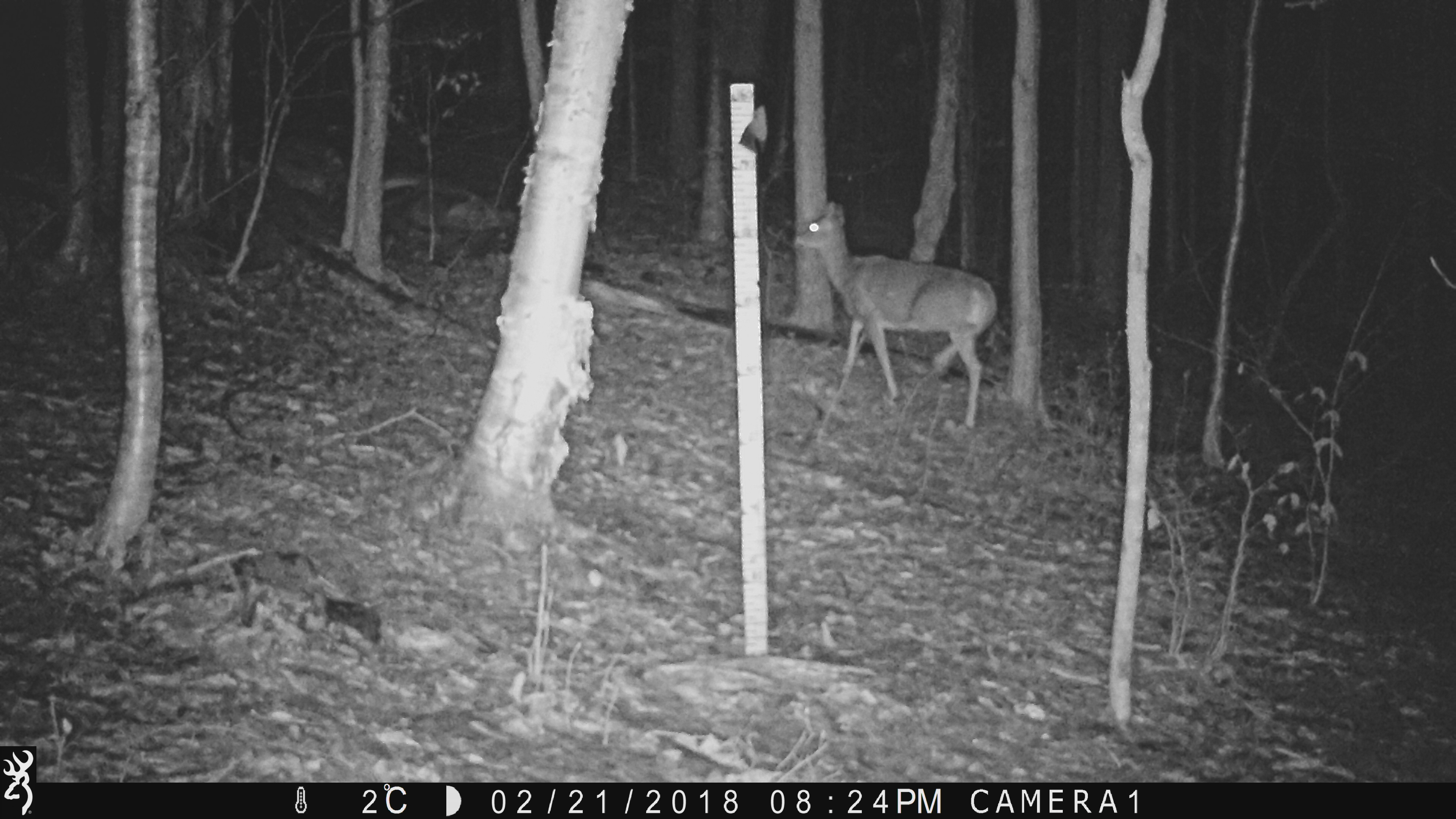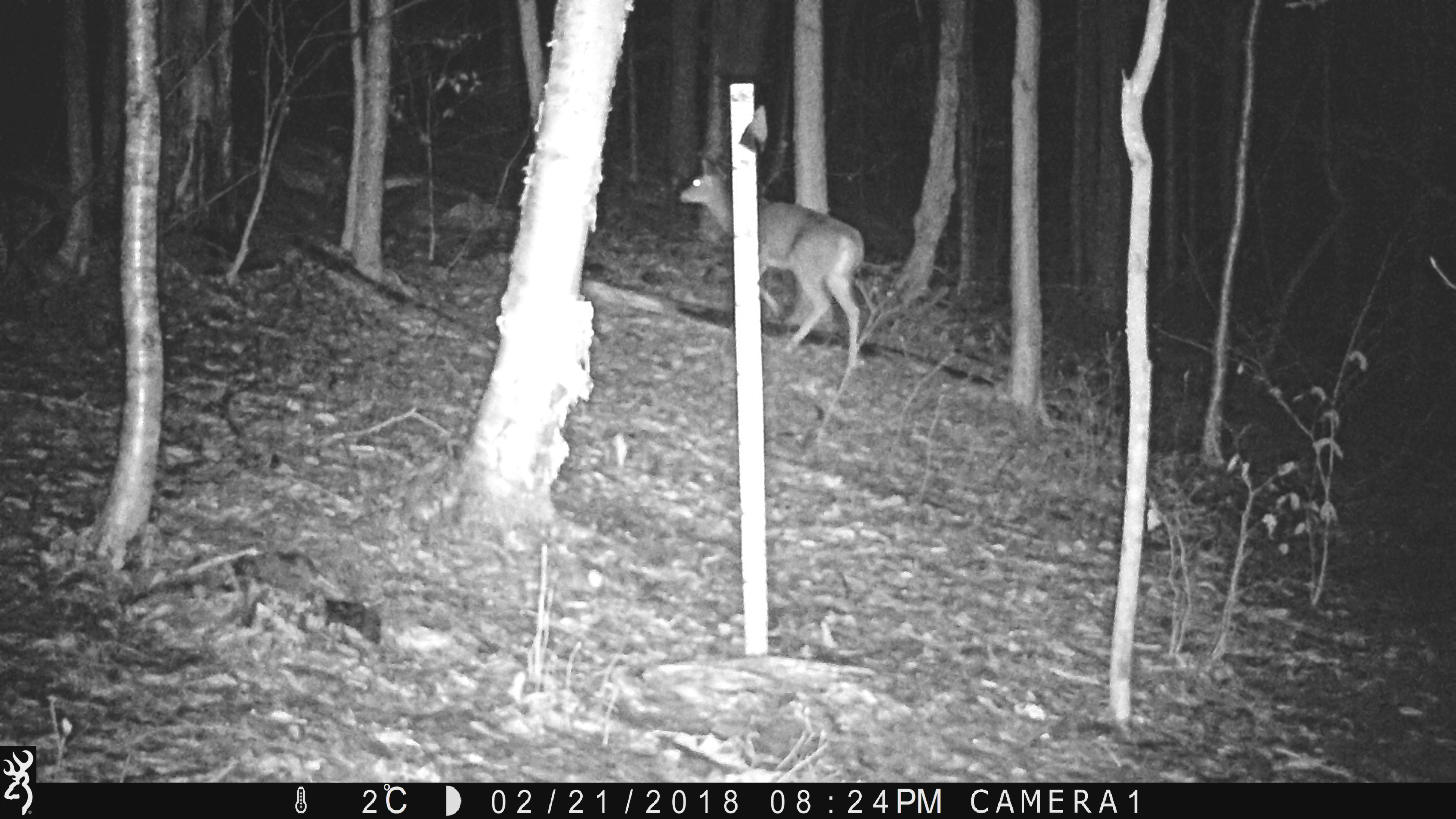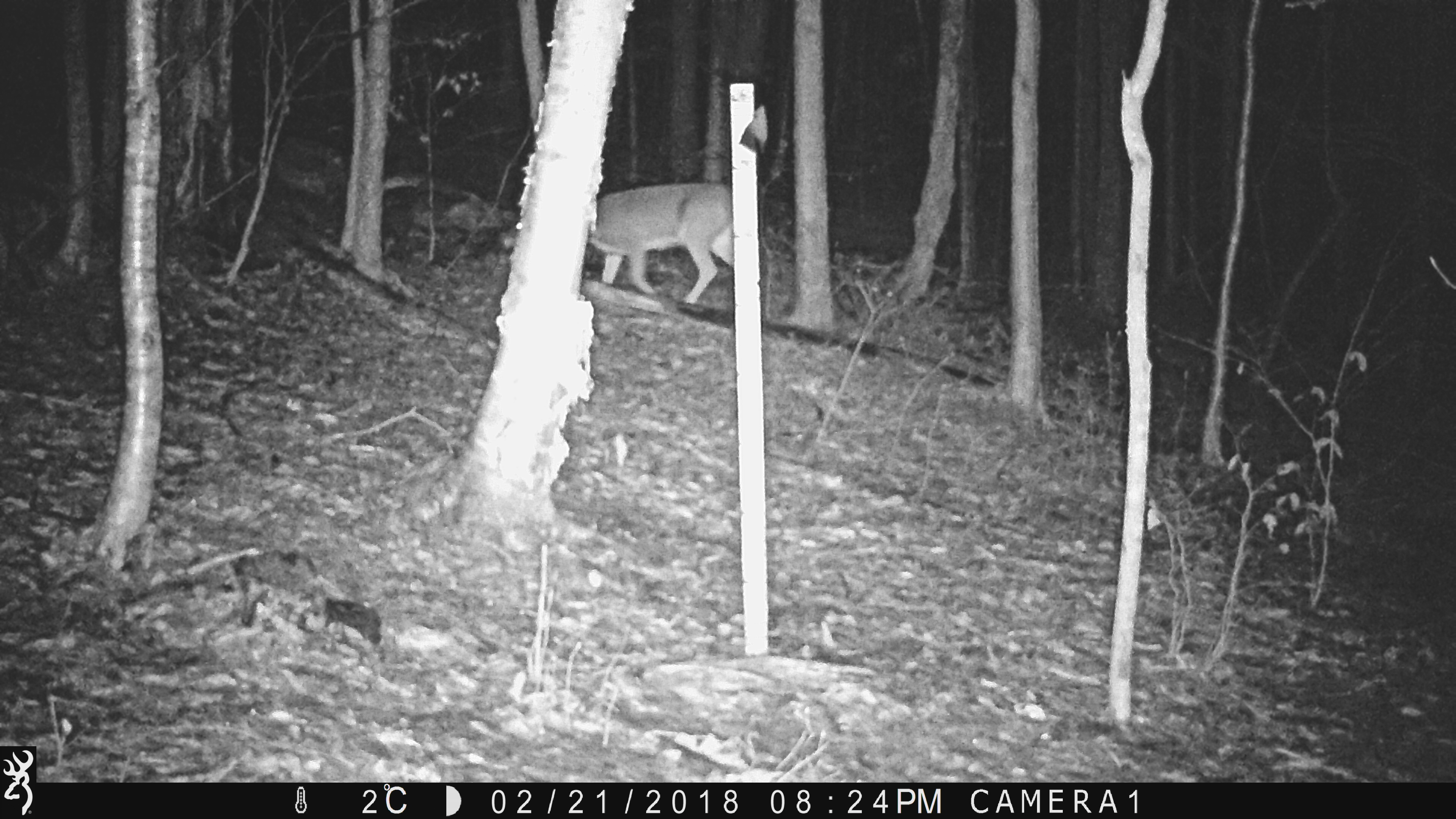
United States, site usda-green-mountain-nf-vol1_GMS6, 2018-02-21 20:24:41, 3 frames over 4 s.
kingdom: Animalia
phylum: Chordata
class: Mammalia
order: Artiodactyla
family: Cervidae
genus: Odocoileus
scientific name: Odocoileus virginianus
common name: white-tailed deer